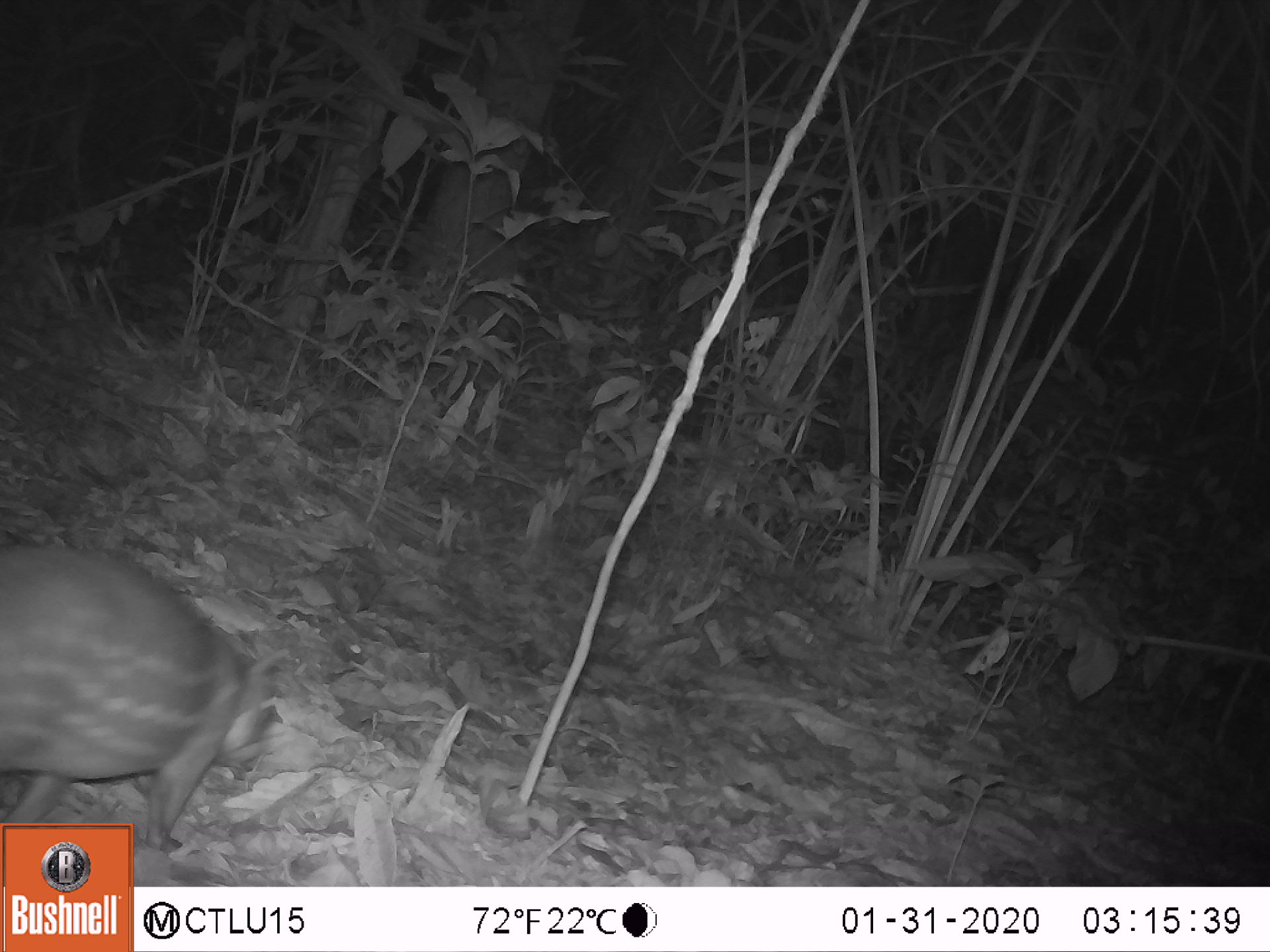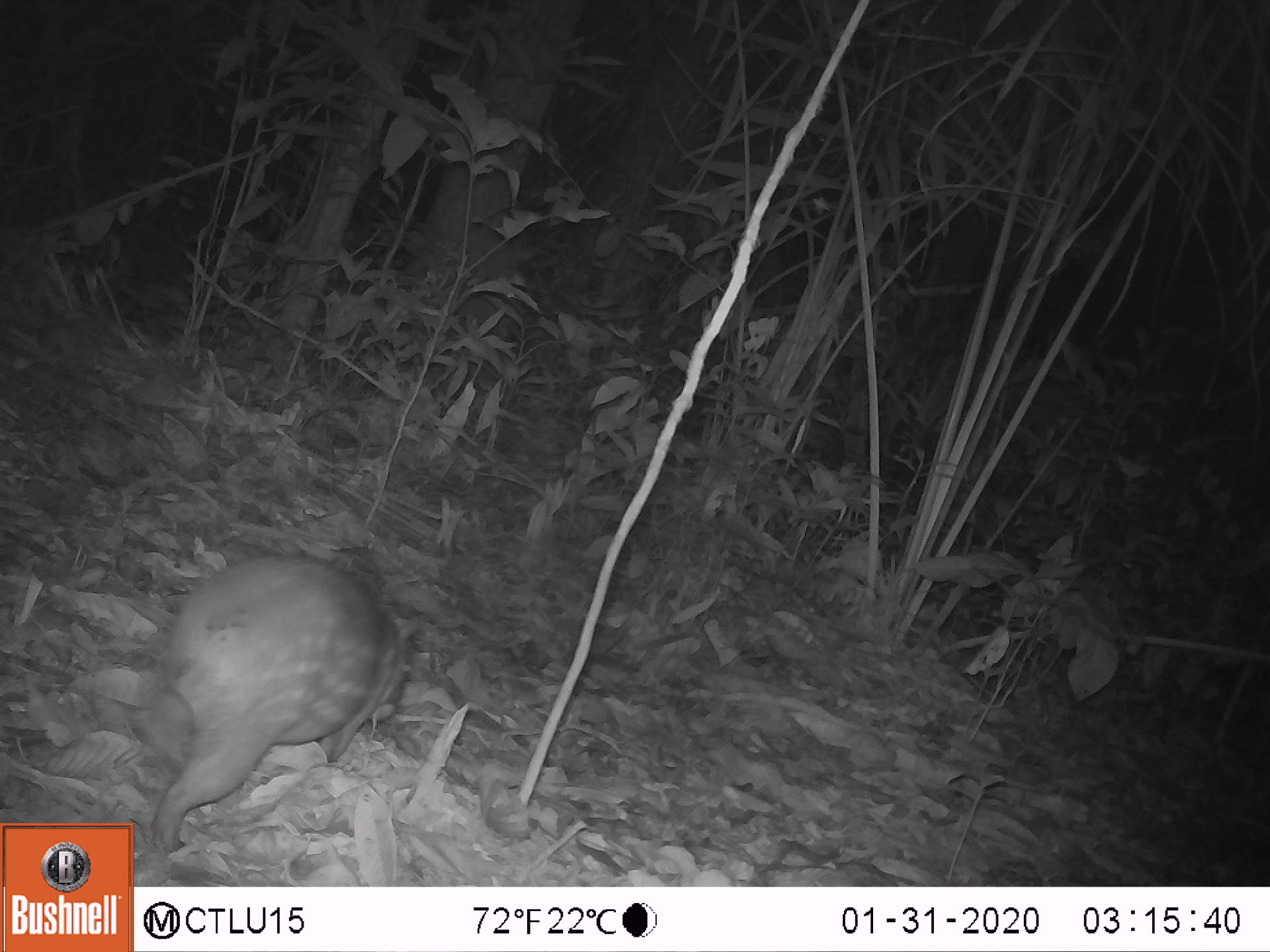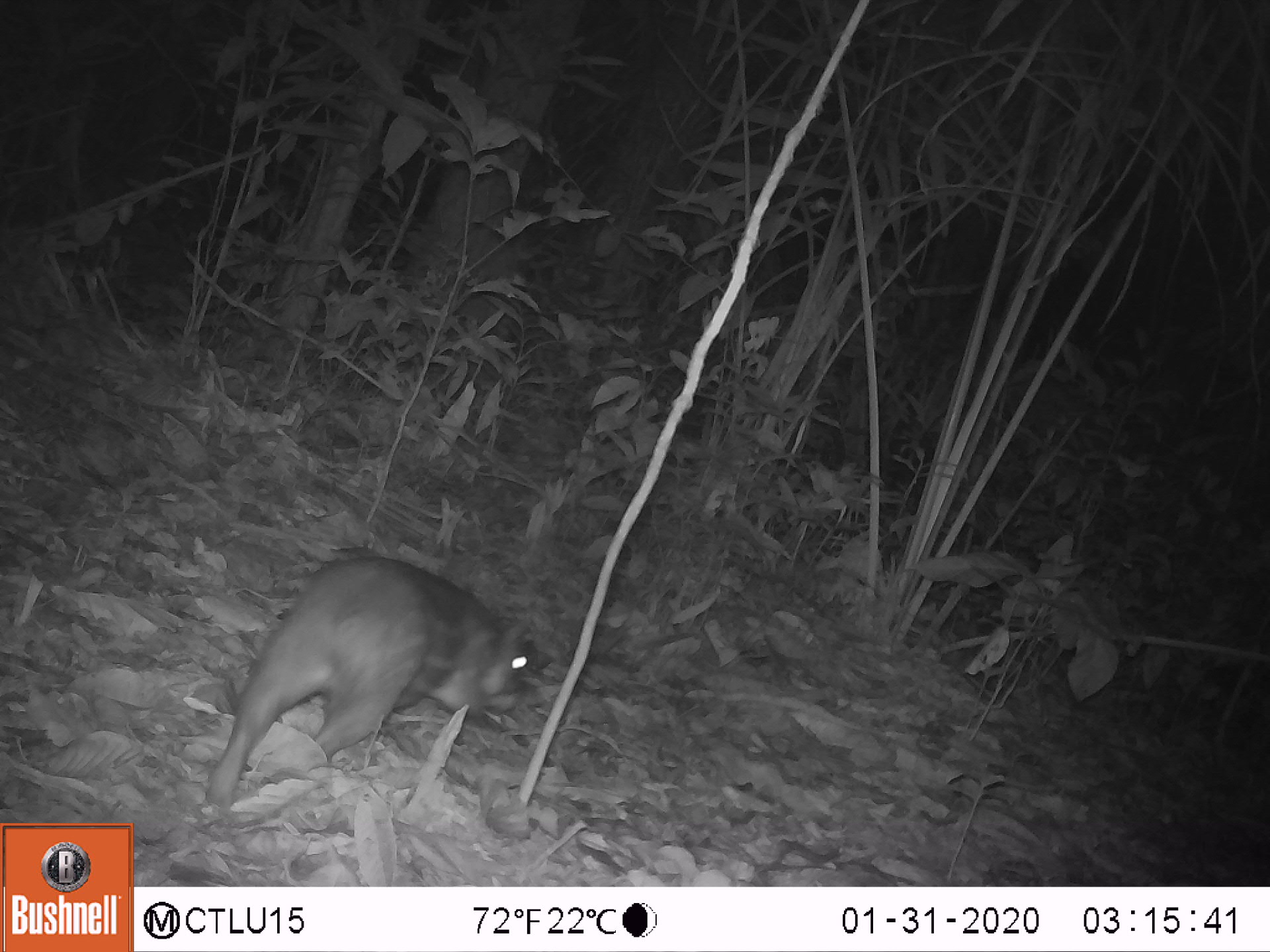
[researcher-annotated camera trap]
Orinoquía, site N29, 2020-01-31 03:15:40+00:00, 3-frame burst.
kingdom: Animalia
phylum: Chordata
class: Mammalia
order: Rodentia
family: Cuniculidae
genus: Cuniculus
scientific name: Cuniculus paca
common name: spotted paca